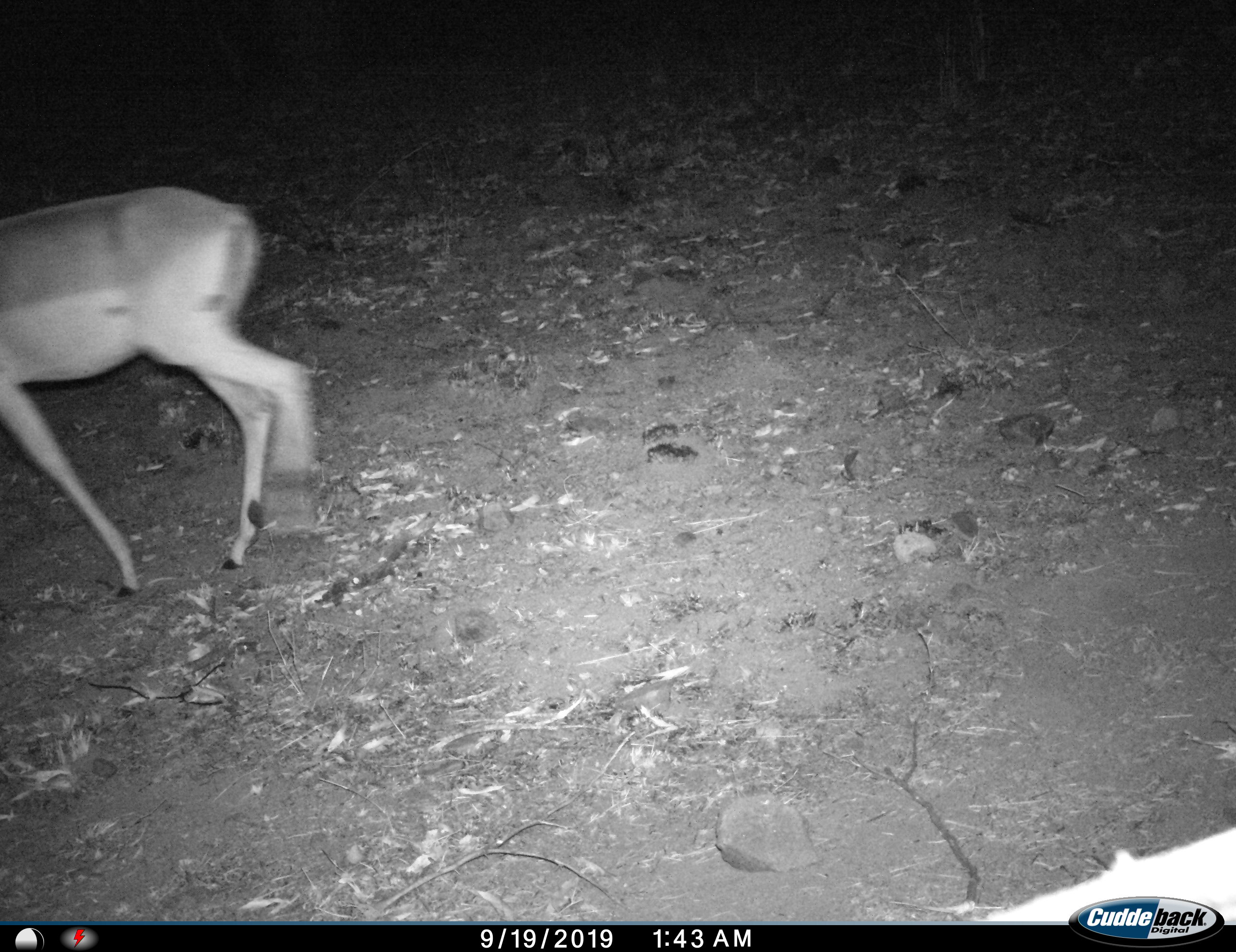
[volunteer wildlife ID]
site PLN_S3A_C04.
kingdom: Animalia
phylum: Chordata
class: Mammalia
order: Artiodactyla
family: Bovidae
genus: Aepyceros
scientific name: Aepyceros melampus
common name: impala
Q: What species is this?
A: Impala (Aepyceros melampus).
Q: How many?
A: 1.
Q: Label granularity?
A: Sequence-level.